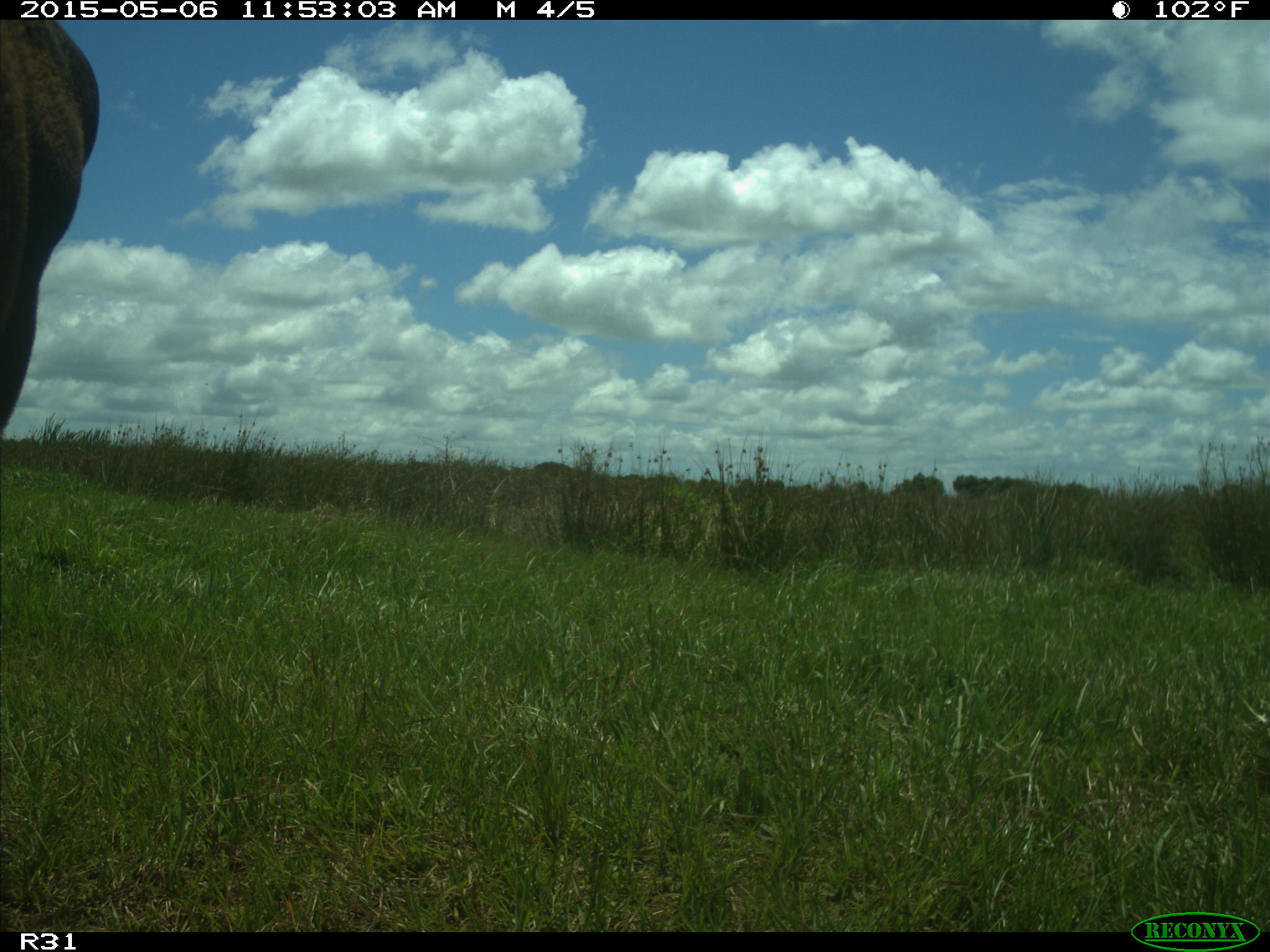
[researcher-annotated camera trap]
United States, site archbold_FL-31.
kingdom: Animalia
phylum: Chordata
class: Mammalia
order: Artiodactyla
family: Bovidae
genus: Bos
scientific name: Bos taurus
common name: domestic cow